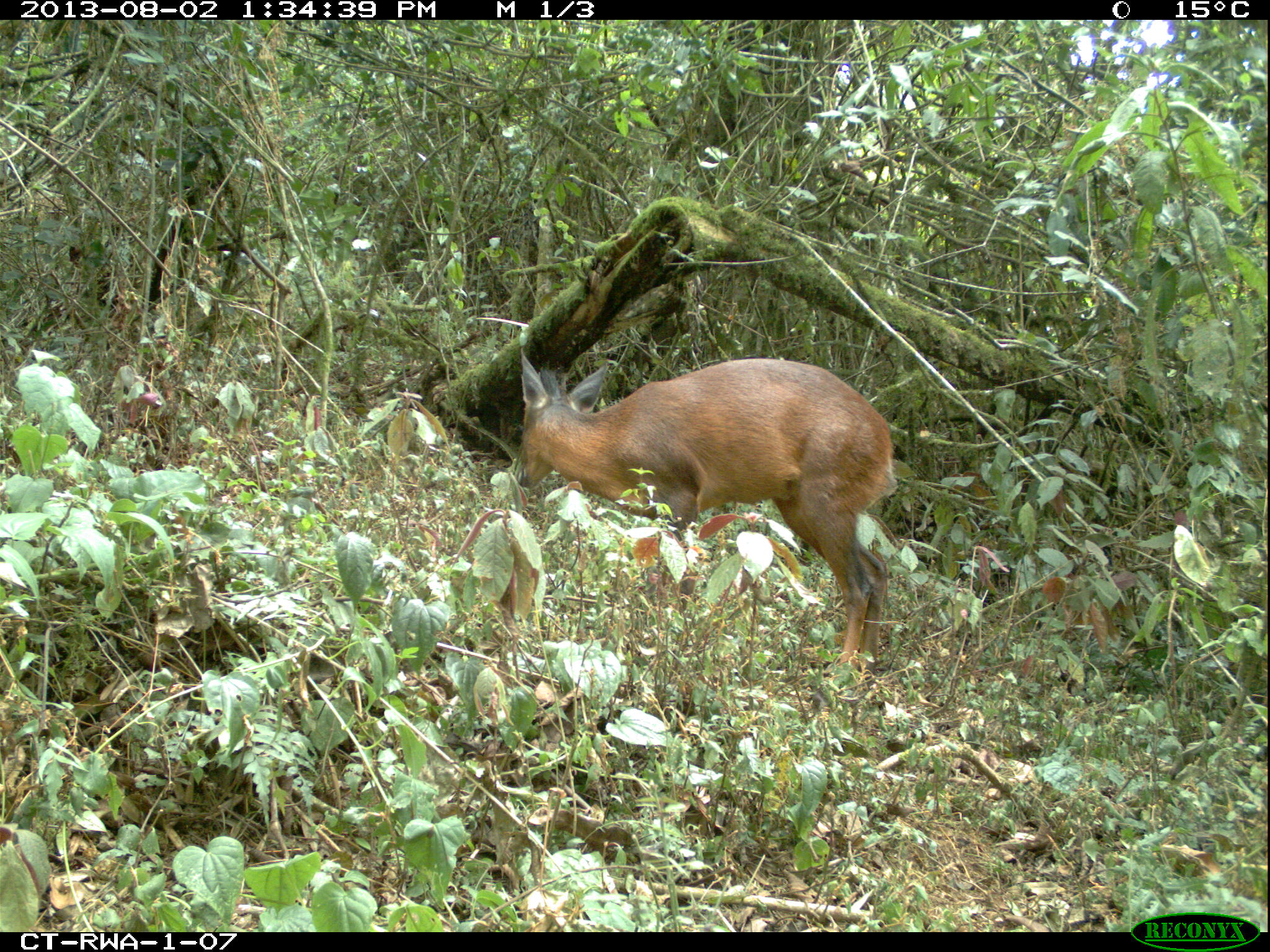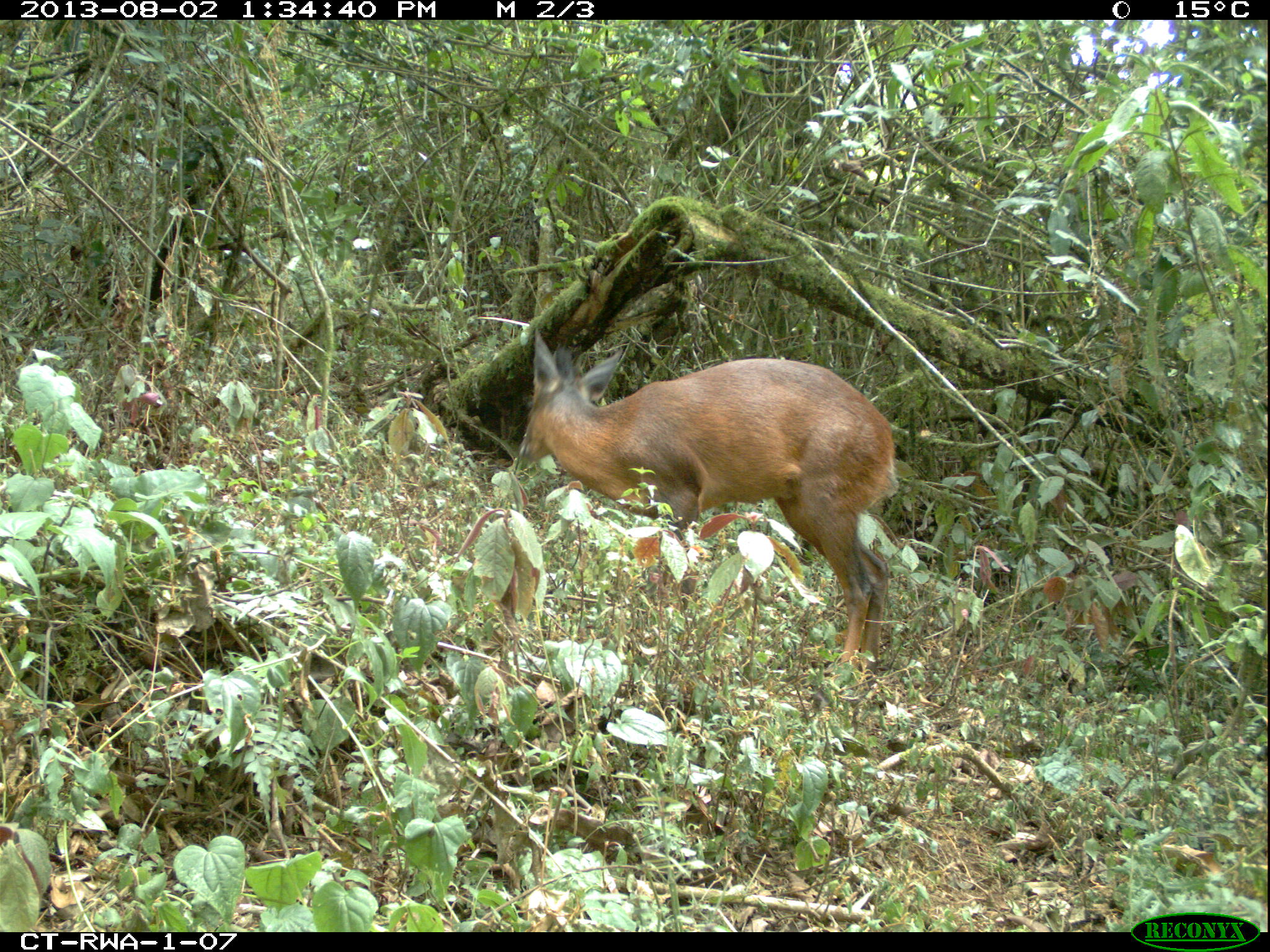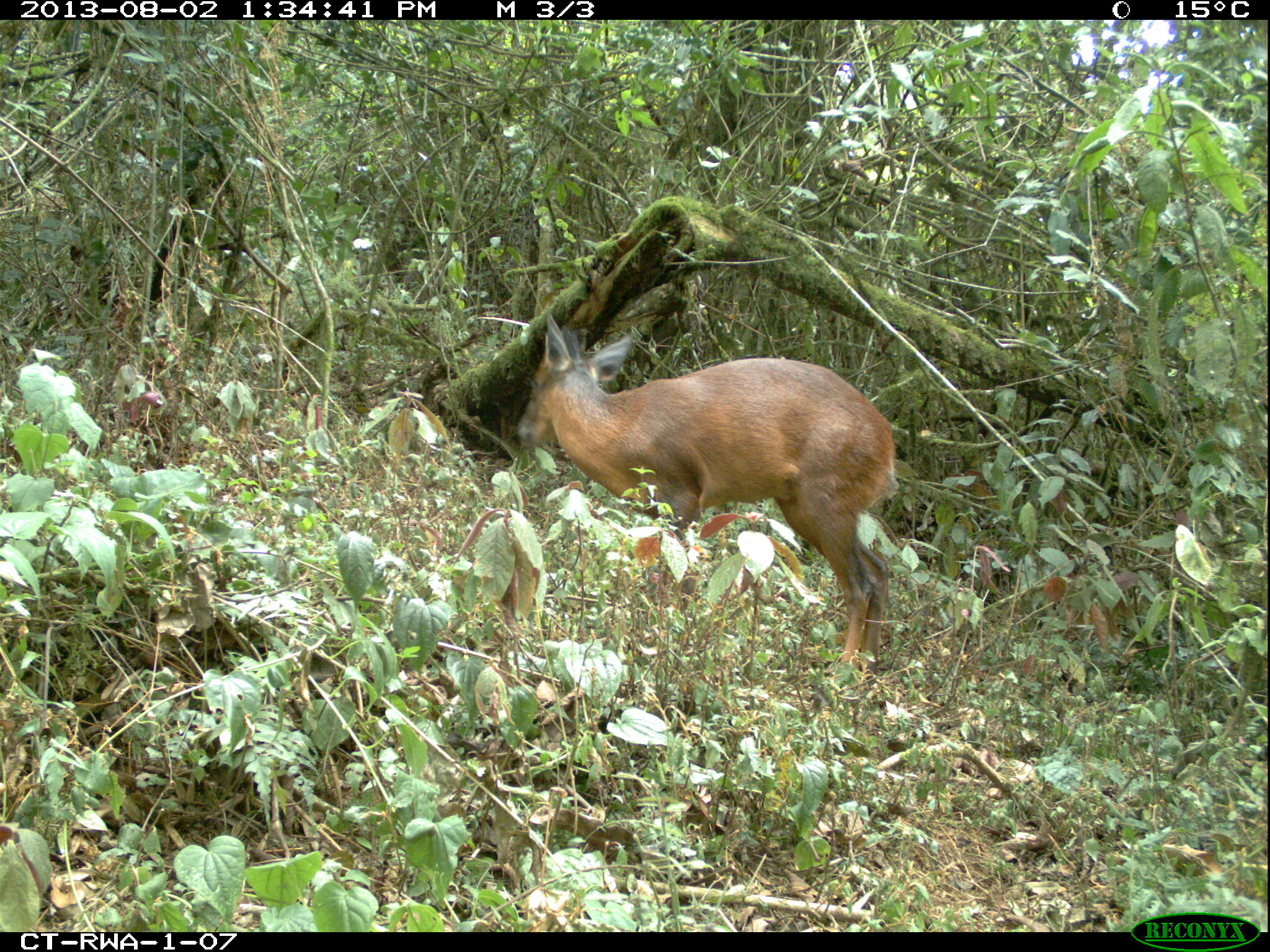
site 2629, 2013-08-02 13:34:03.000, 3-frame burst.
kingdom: Animalia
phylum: Chordata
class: Mammalia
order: Artiodactyla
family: Bovidae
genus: Cephalophus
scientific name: Cephalophus nigrifrons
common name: black-fronted duiker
Cephalophus nigrifrons (black-fronted duiker), count 1.